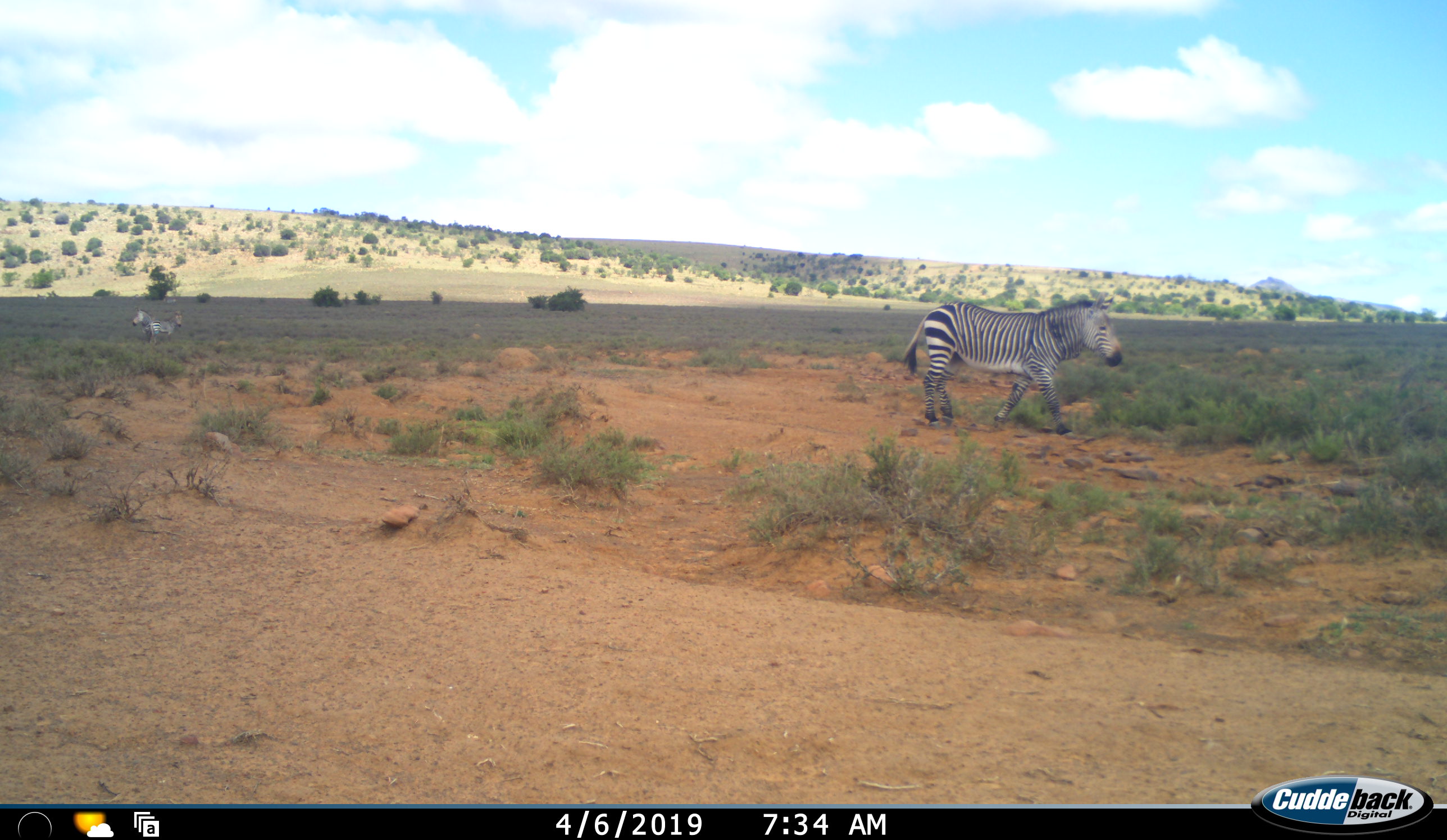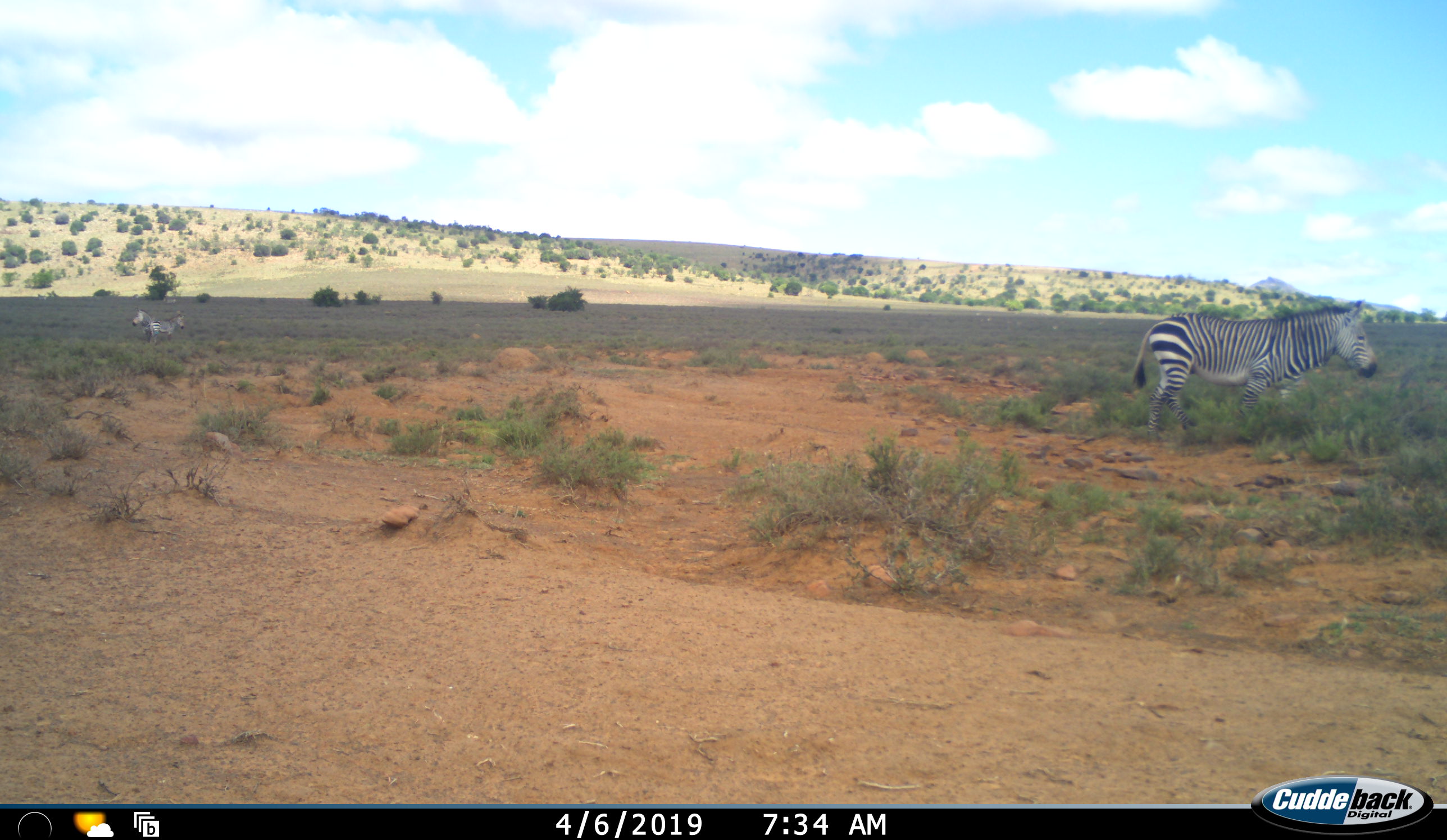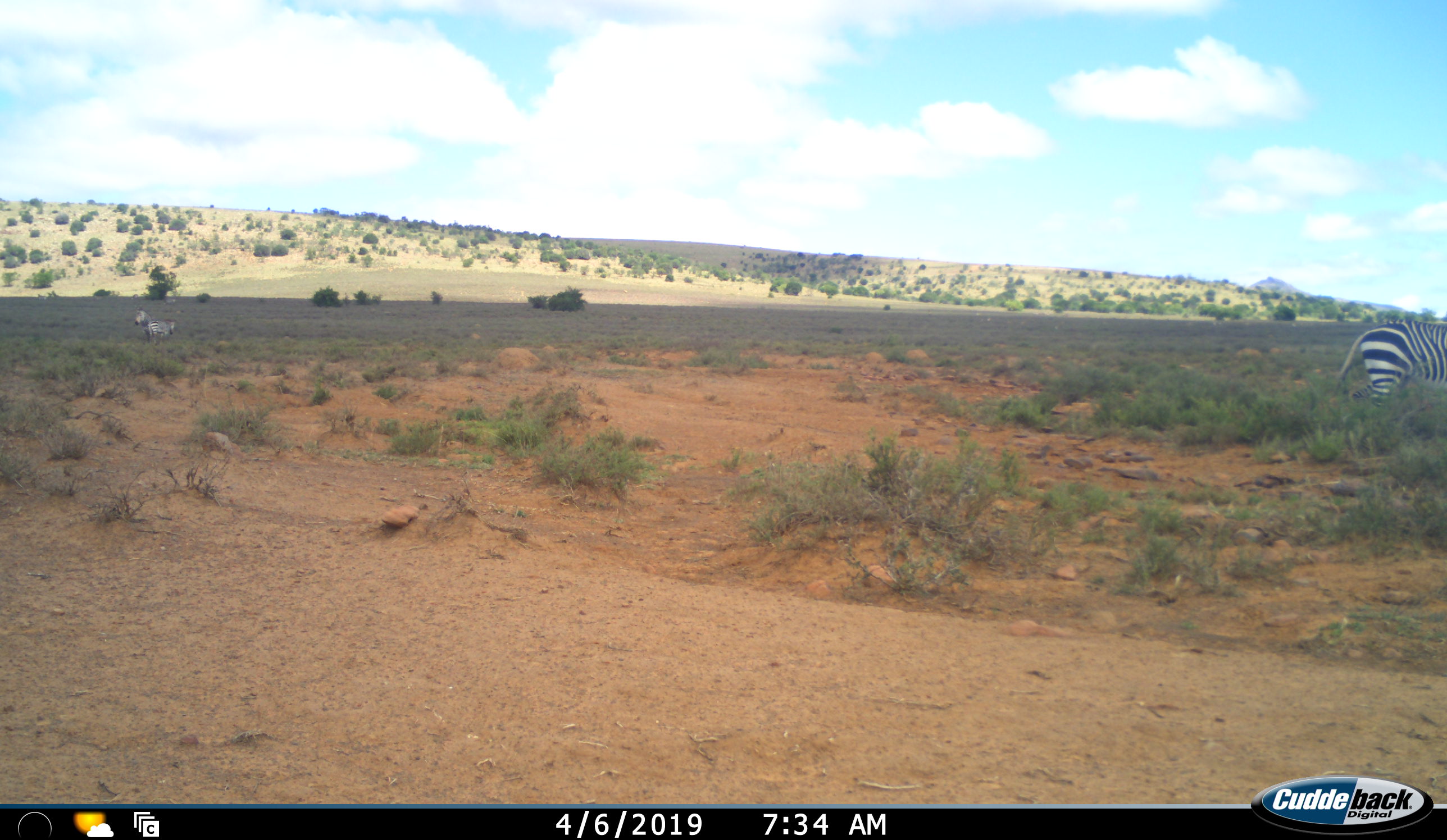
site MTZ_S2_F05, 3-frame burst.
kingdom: Animalia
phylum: Chordata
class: Mammalia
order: Perissodactyla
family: Equidae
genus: Equus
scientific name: Equus zebra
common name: mountain zebra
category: zebramountain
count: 3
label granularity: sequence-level